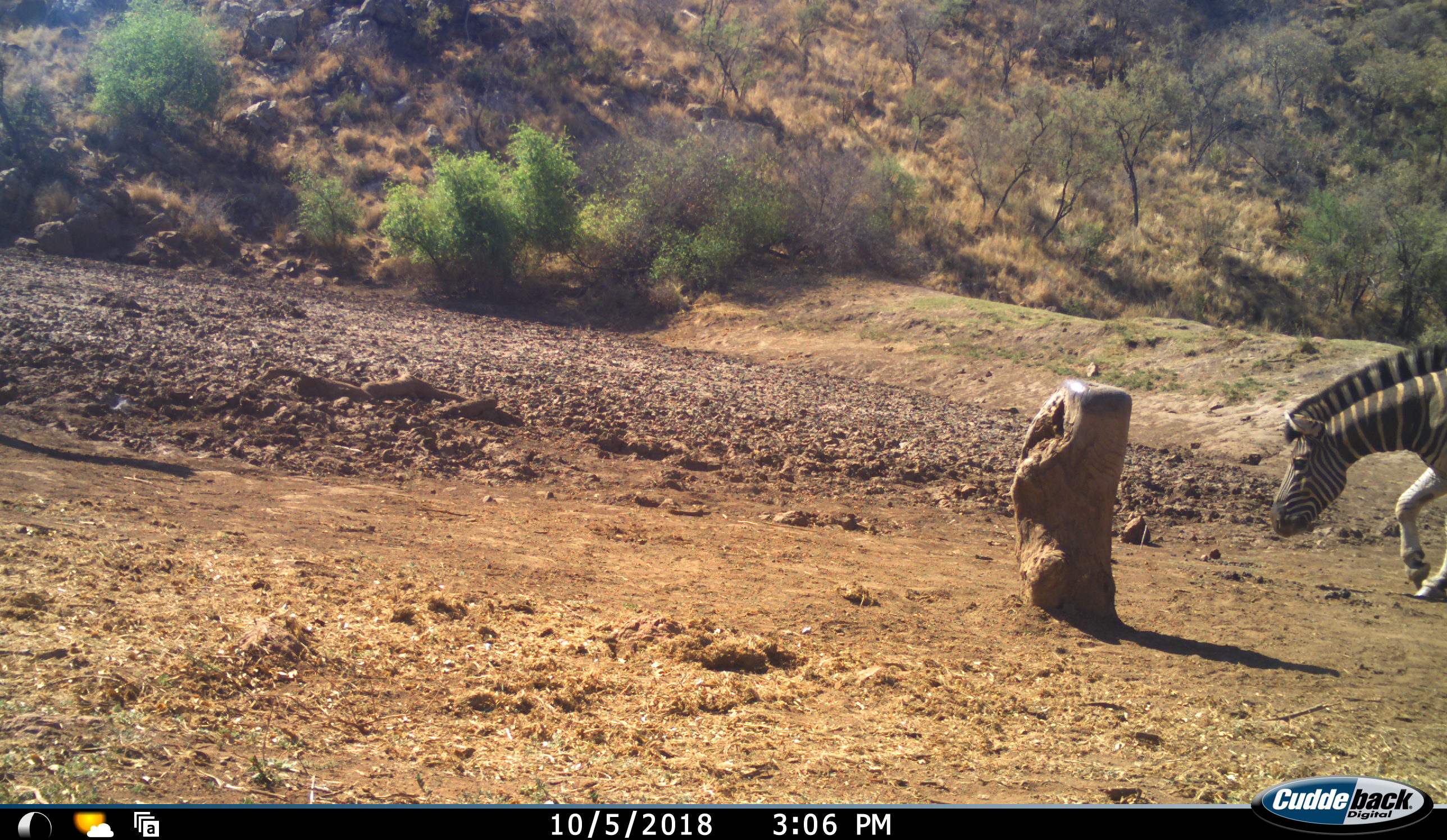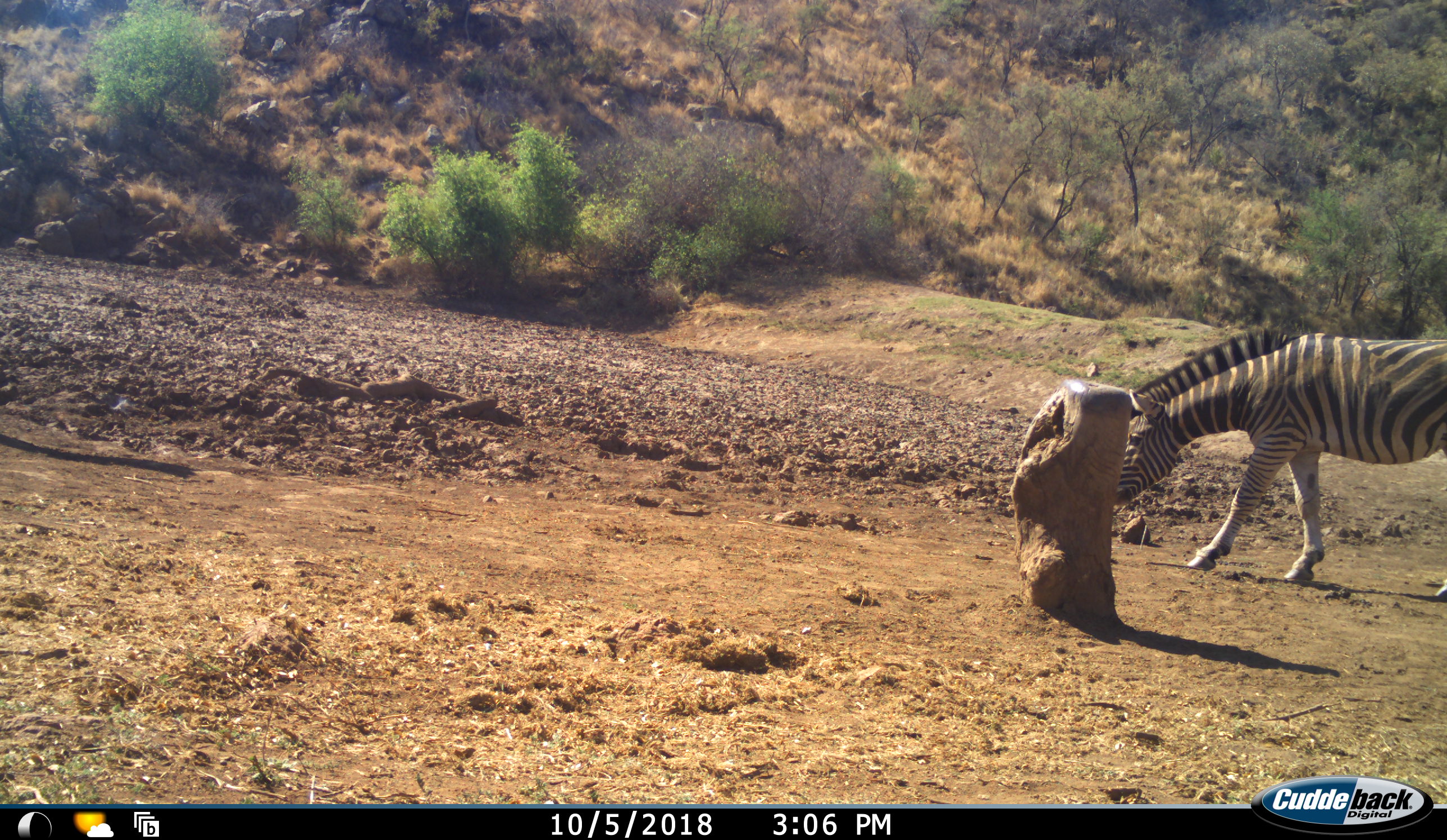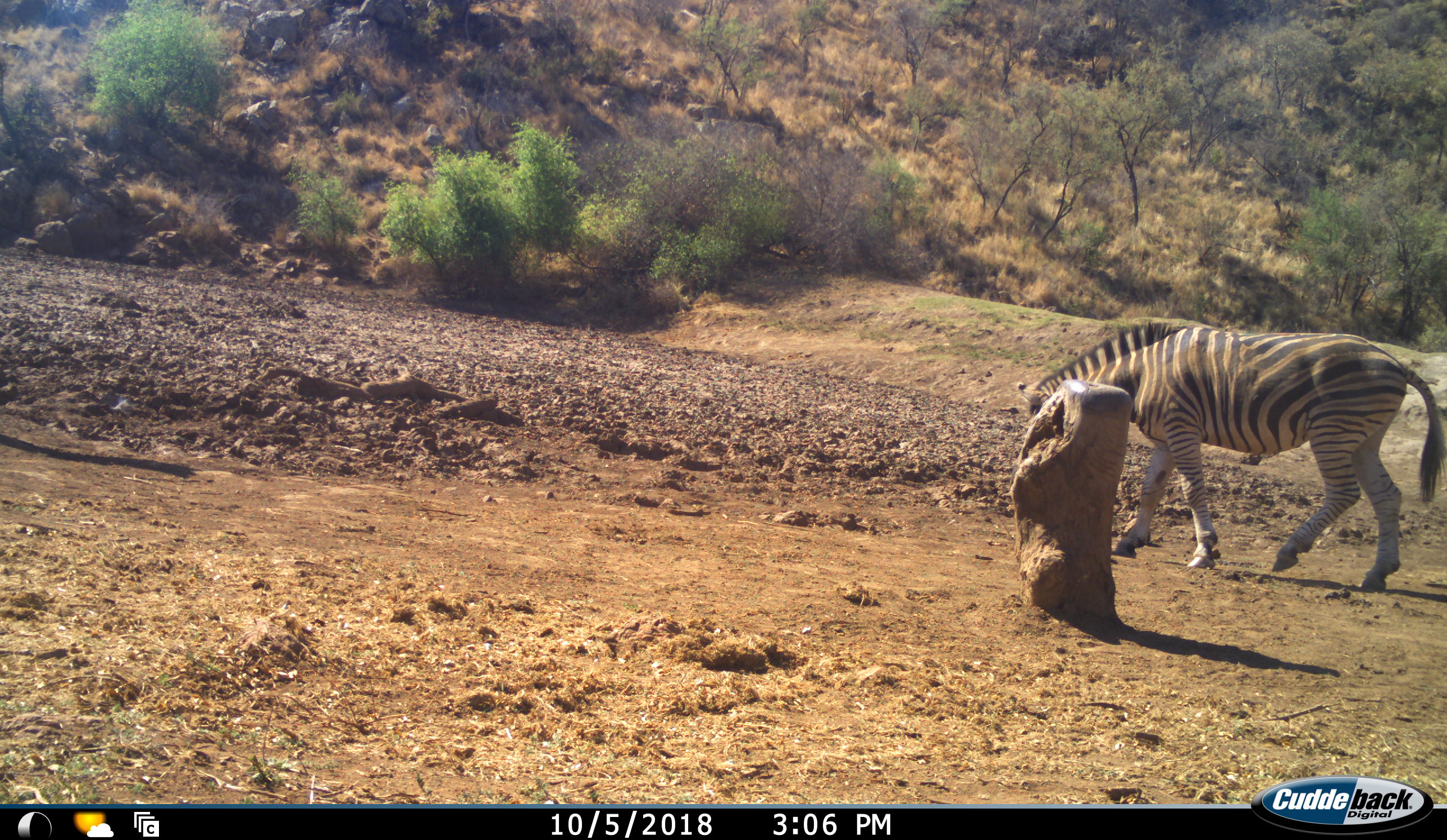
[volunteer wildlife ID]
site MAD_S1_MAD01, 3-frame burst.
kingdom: Animalia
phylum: Chordata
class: Mammalia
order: Perissodactyla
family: Equidae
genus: Equus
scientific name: Equus quagga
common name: plains zebra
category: zebraplains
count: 1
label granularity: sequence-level